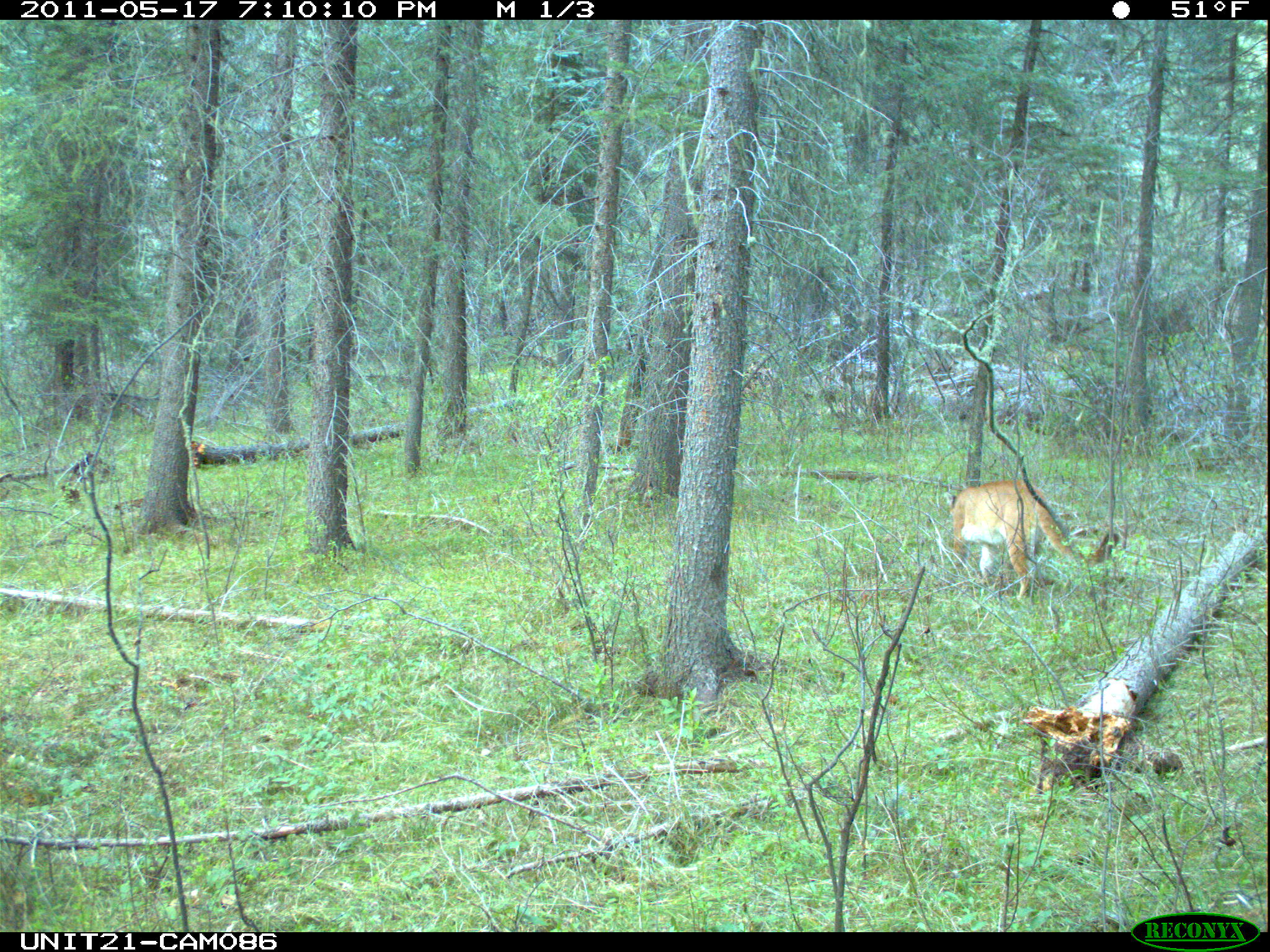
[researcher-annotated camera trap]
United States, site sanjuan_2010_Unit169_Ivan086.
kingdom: Animalia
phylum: Chordata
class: Mammalia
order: Carnivora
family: Felidae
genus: Puma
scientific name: Puma concolor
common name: mountain lion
Puma concolor (mountain lion).